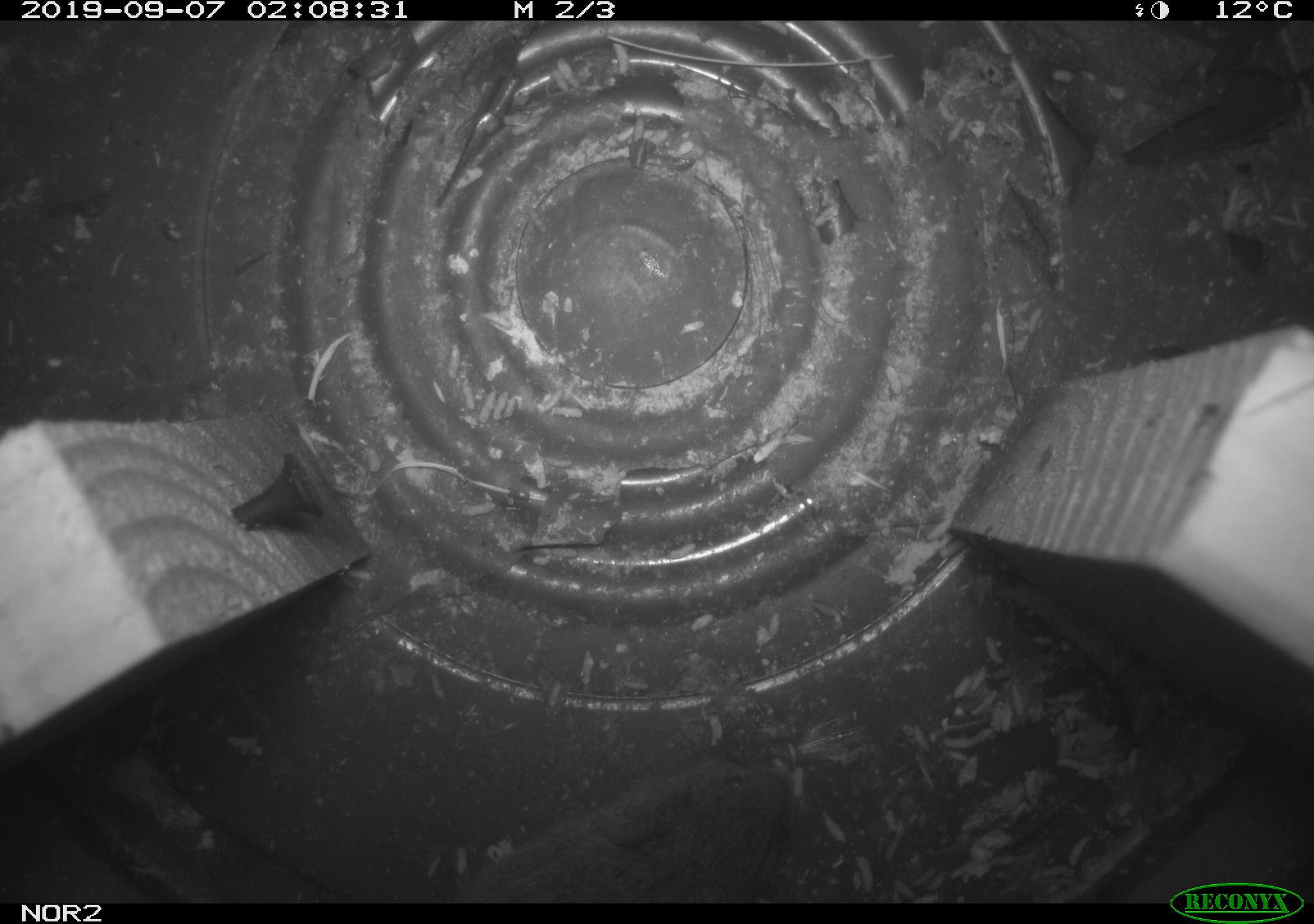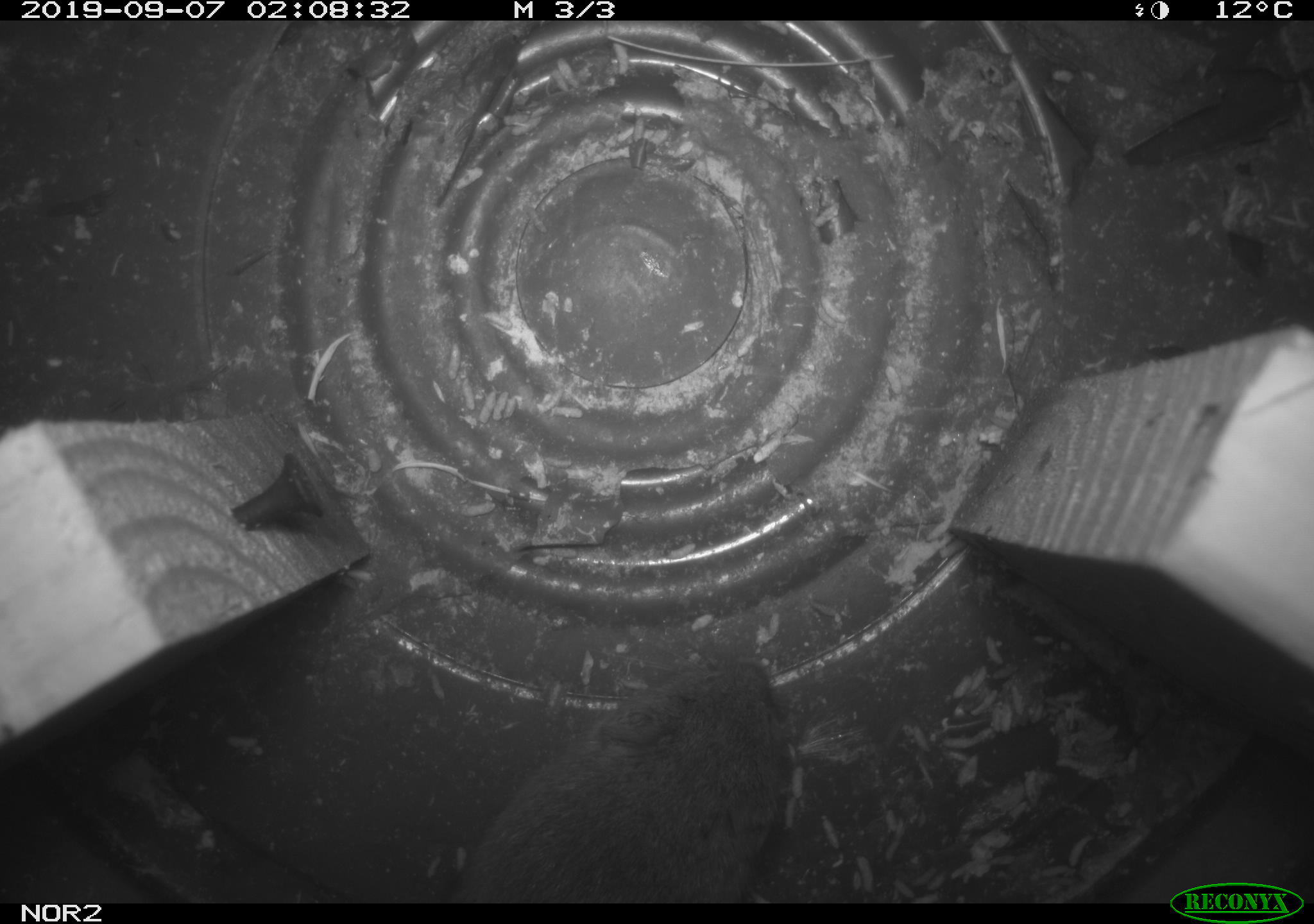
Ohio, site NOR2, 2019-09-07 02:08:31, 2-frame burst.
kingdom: Animalia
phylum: Chordata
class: Mammalia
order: Rodentia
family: Cricetidae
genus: Microtus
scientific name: Microtus pennsylvanicus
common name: meadow vole